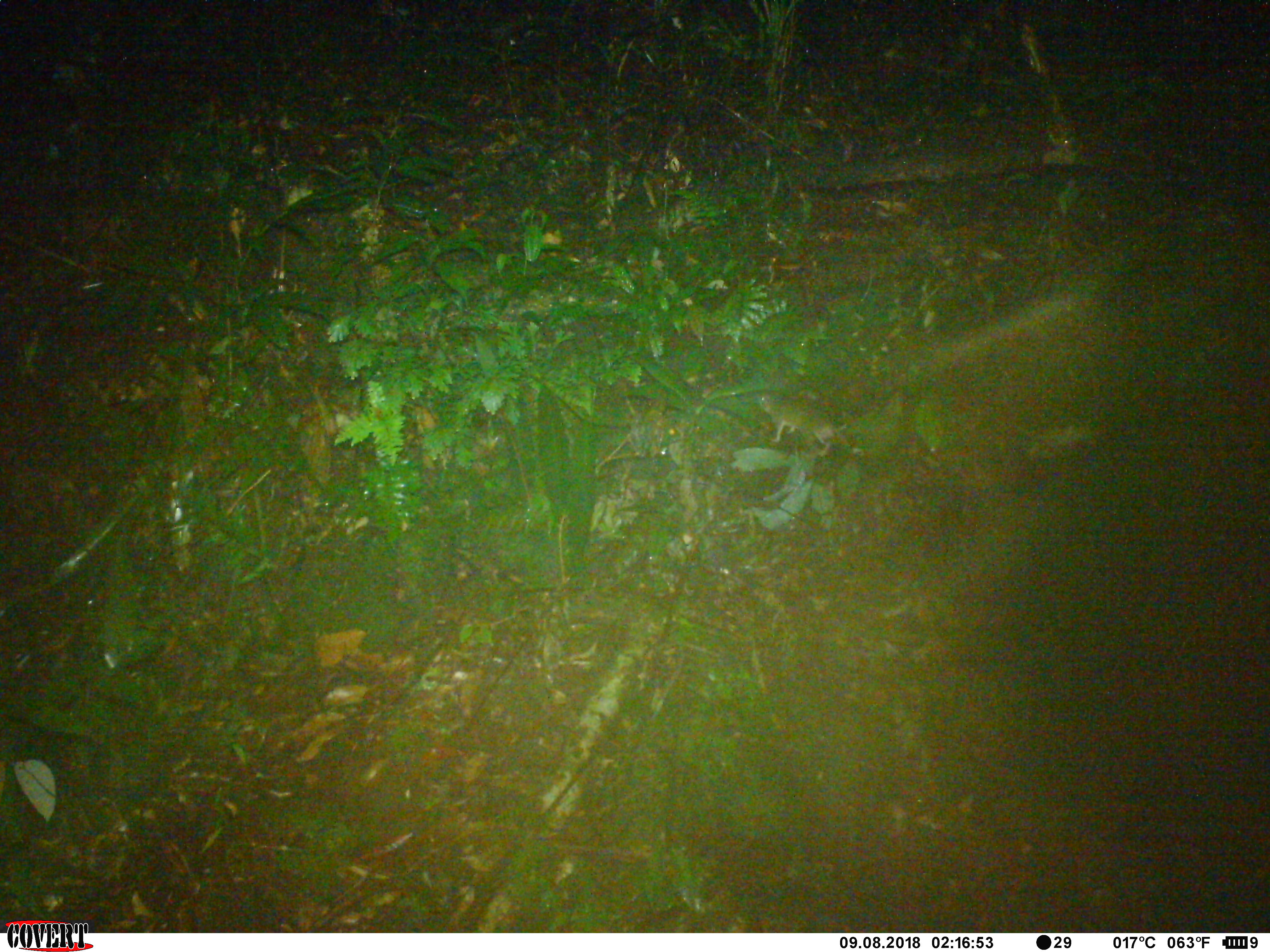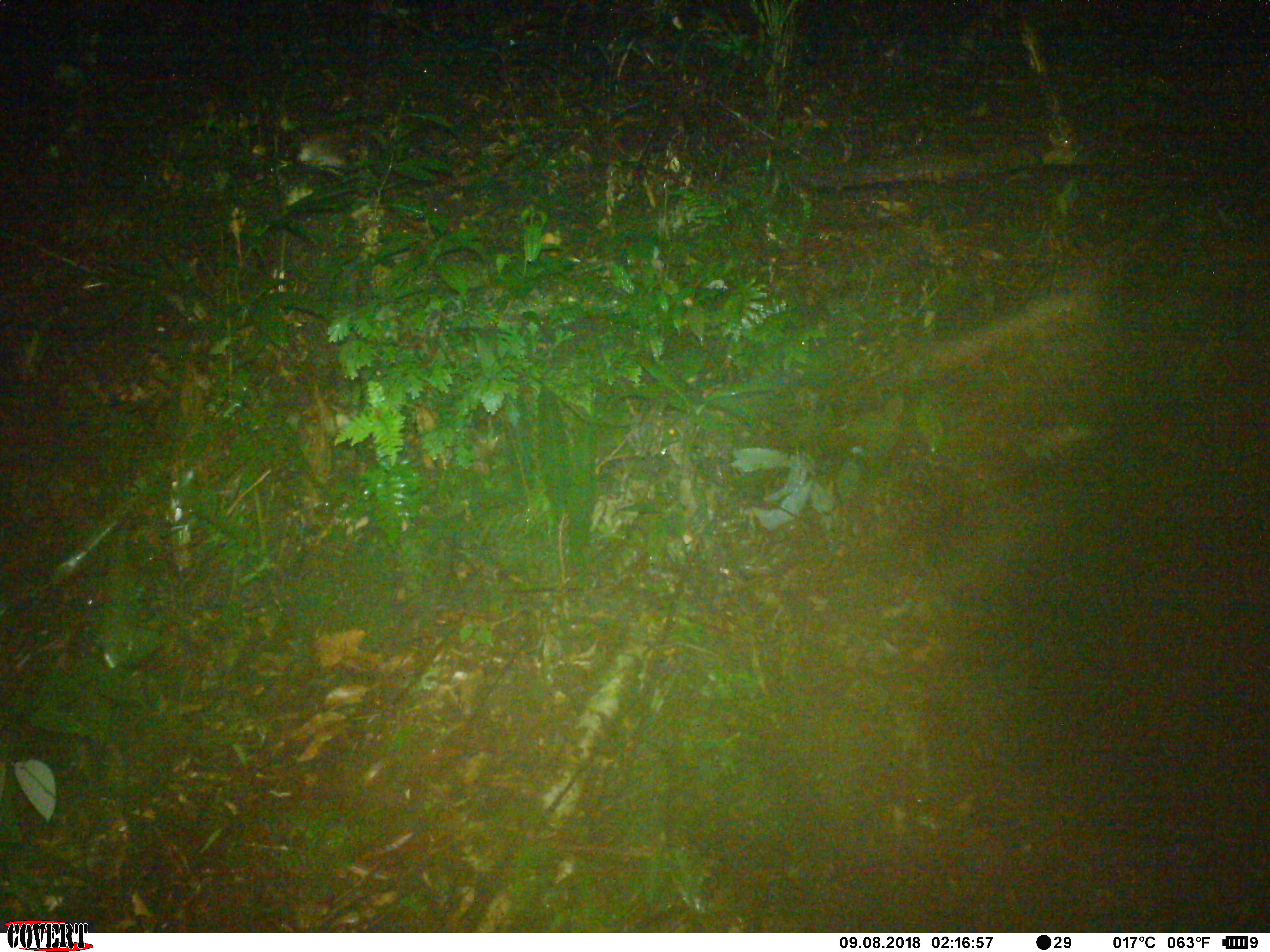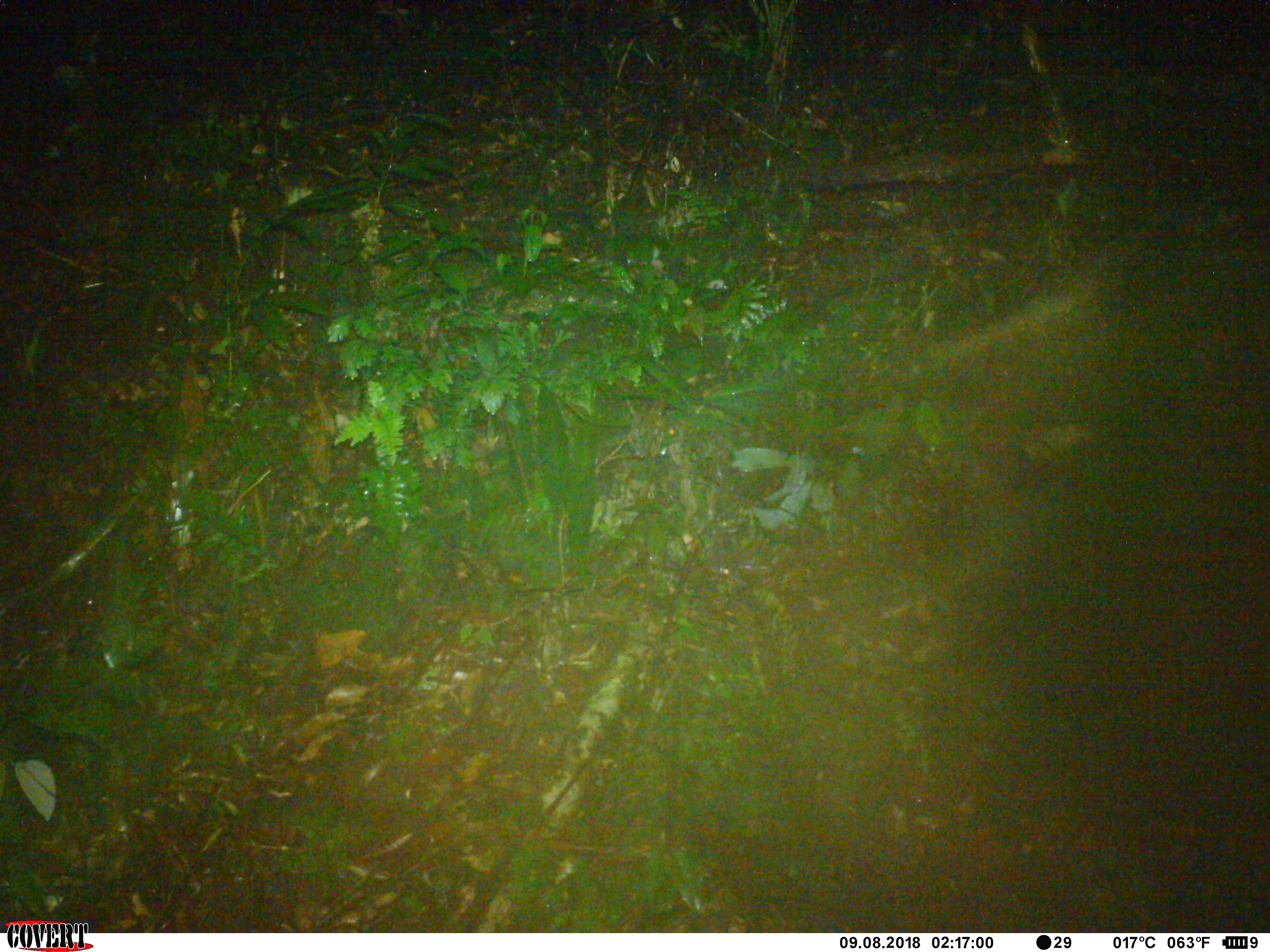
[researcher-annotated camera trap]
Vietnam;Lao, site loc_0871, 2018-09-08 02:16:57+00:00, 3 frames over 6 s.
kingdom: Animalia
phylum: Chordata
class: Mammalia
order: Rodentia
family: Muridae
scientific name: Muridae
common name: old-world mice and rats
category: unidentified murid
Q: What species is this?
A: Unidentified murid (old-world mice and rats) (Muridae).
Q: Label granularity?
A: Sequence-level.